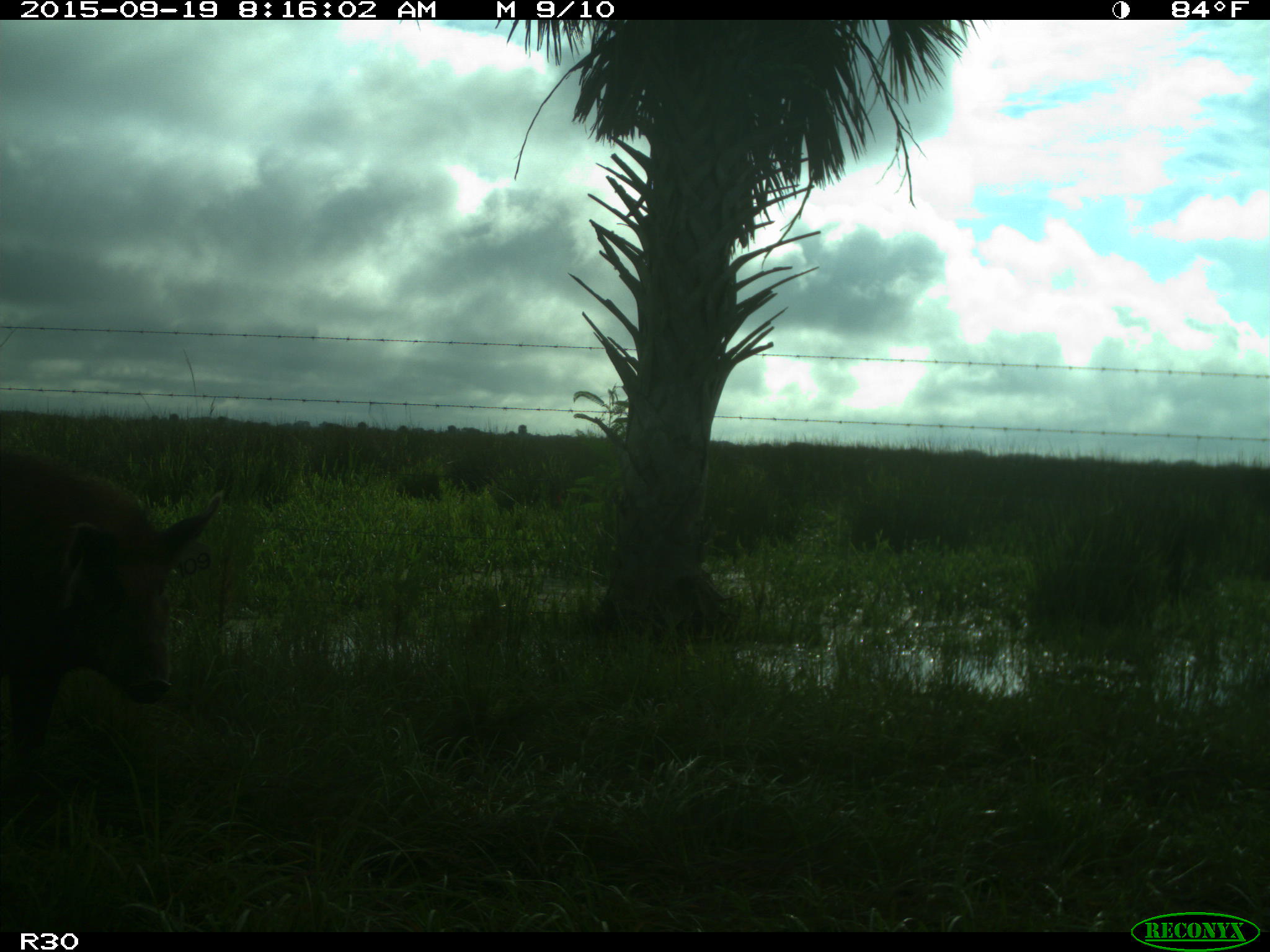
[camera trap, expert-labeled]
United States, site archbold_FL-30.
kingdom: Animalia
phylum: Chordata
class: Mammalia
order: Artiodactyla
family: Suidae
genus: Sus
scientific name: Sus scrofa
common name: wild boar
Sus scrofa (wild boar).